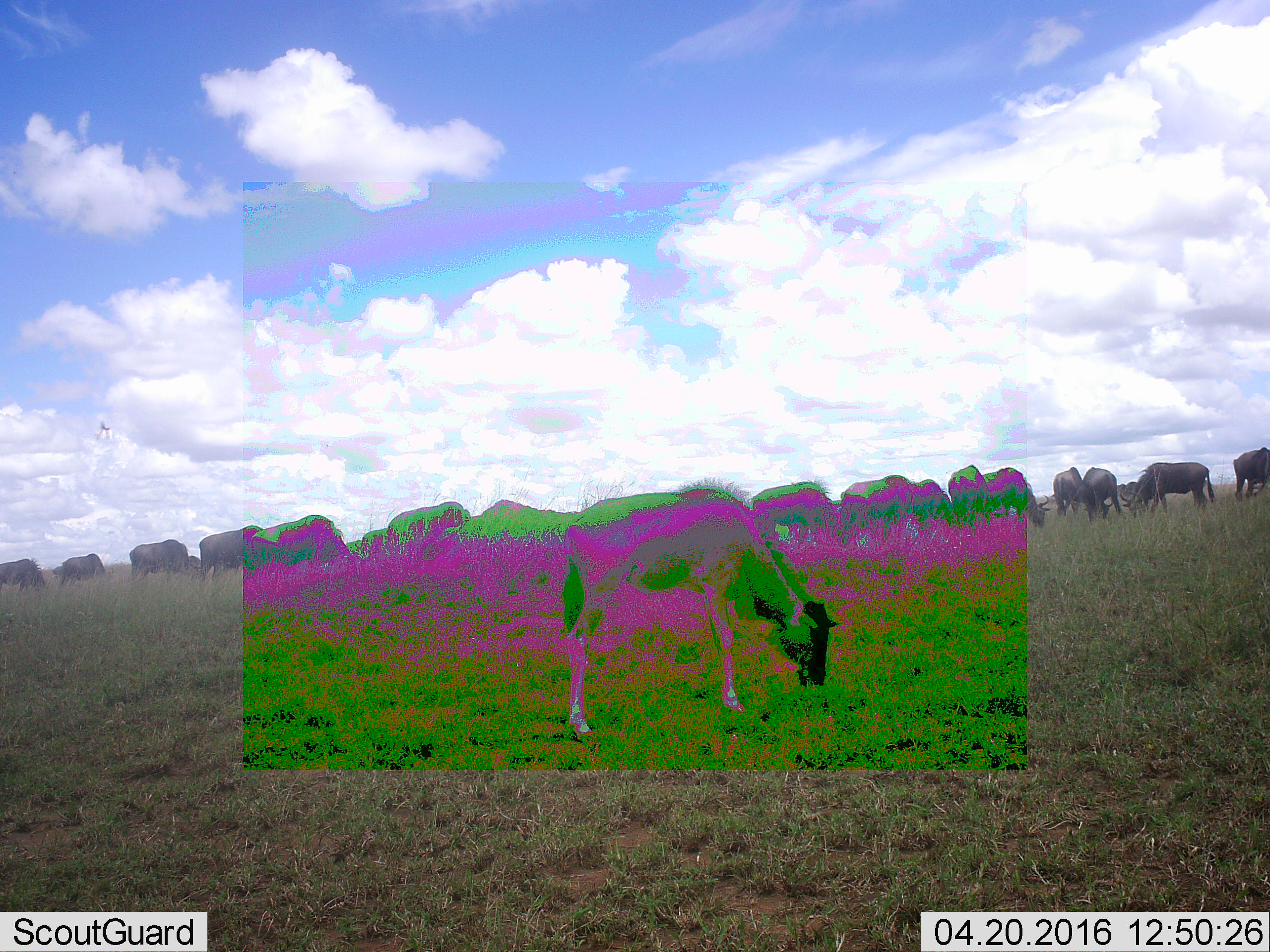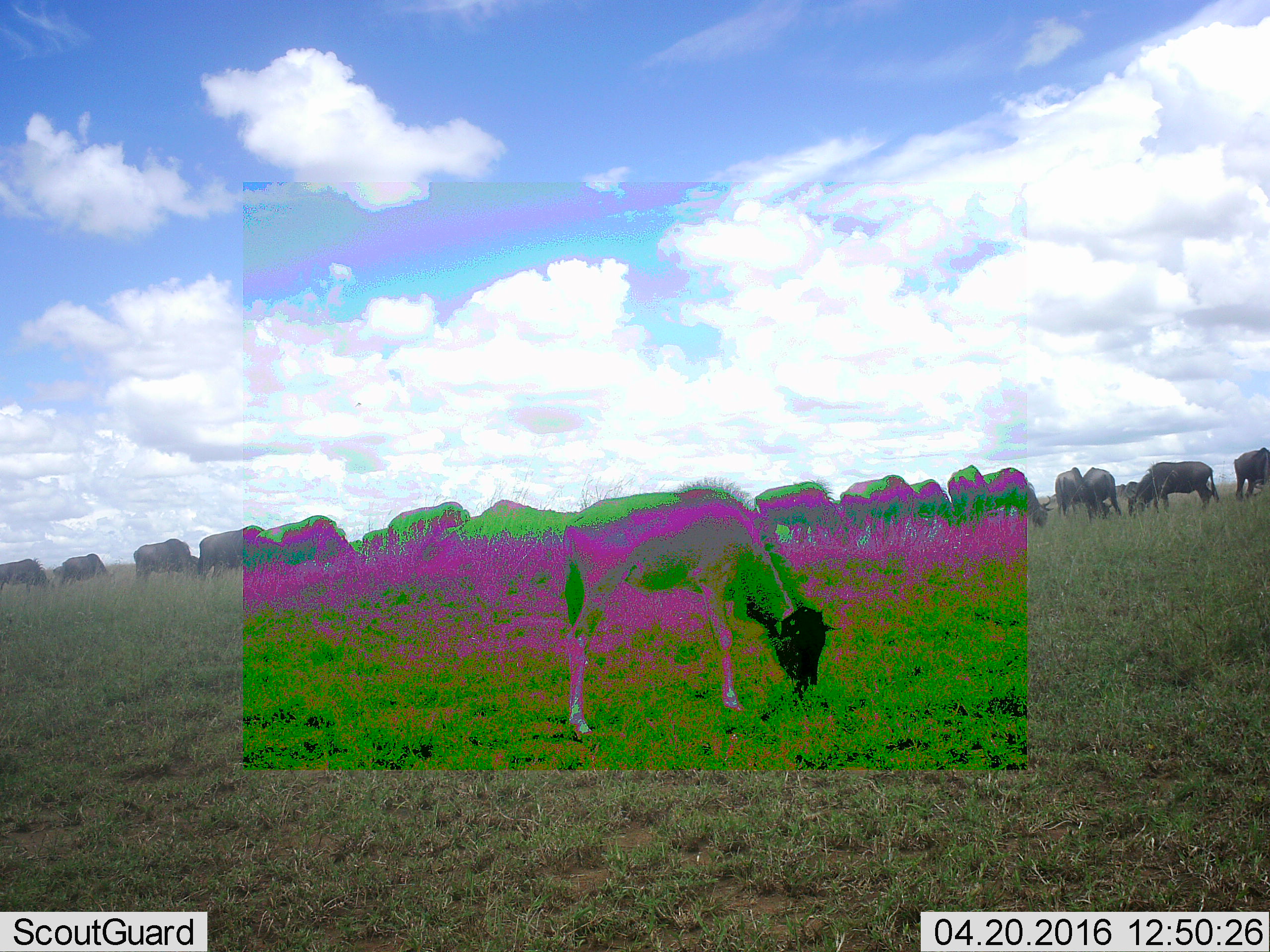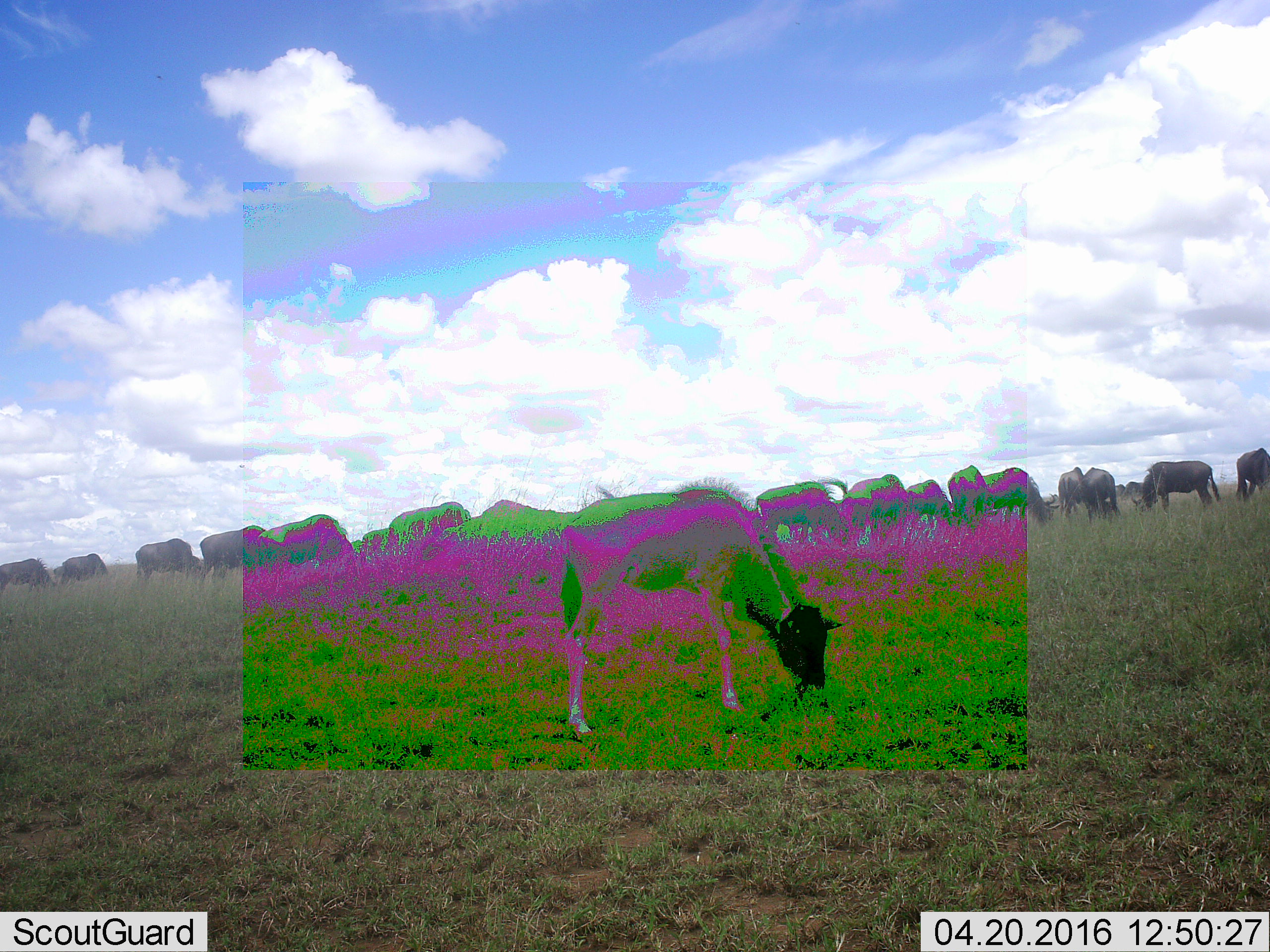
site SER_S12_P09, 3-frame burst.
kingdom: Animalia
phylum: Chordata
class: Mammalia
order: Artiodactyla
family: Bovidae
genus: Connochaetes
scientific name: Connochaetes taurinus taurinus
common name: blue wildebeest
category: wildebeestblue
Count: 11-50.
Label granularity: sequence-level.